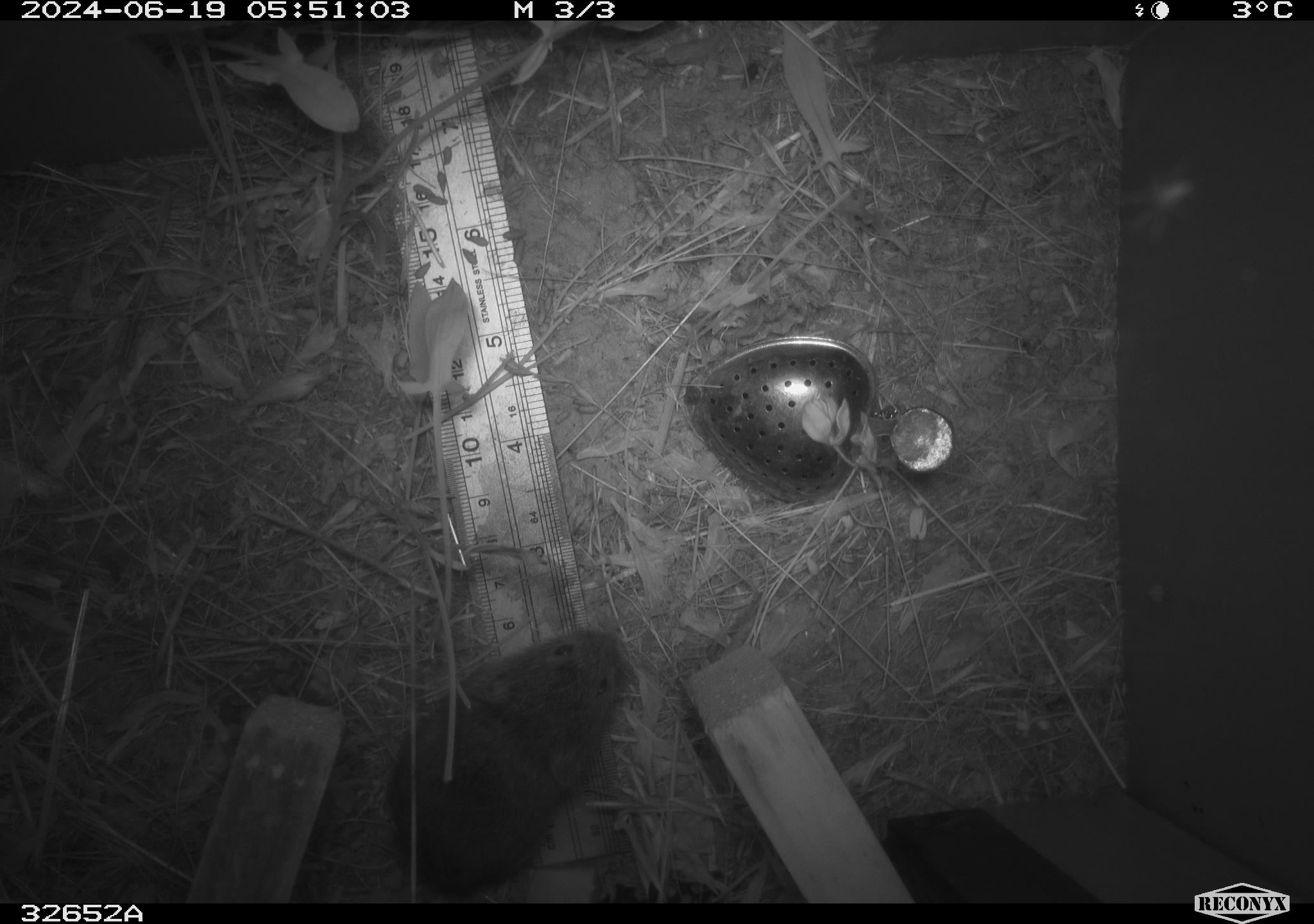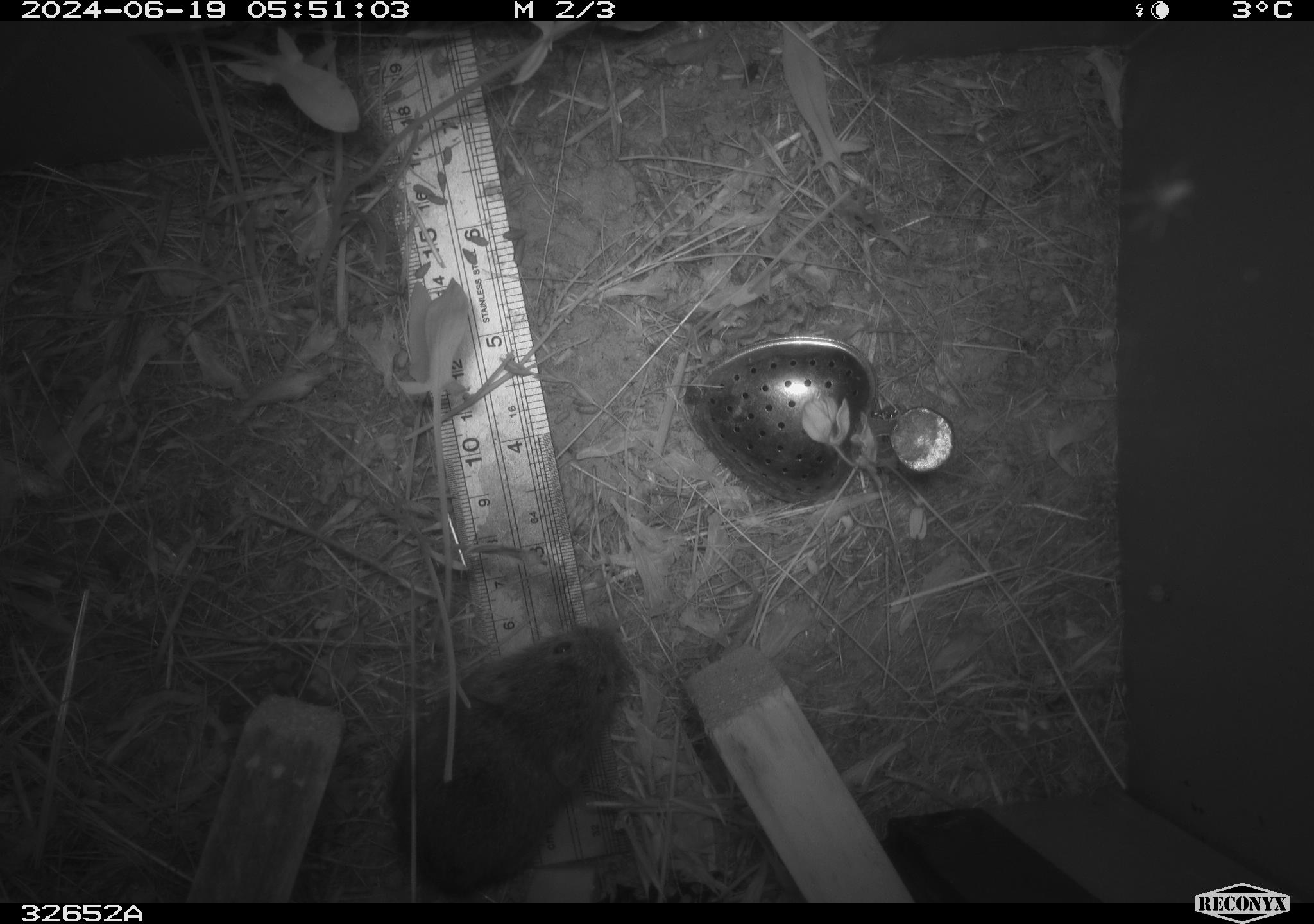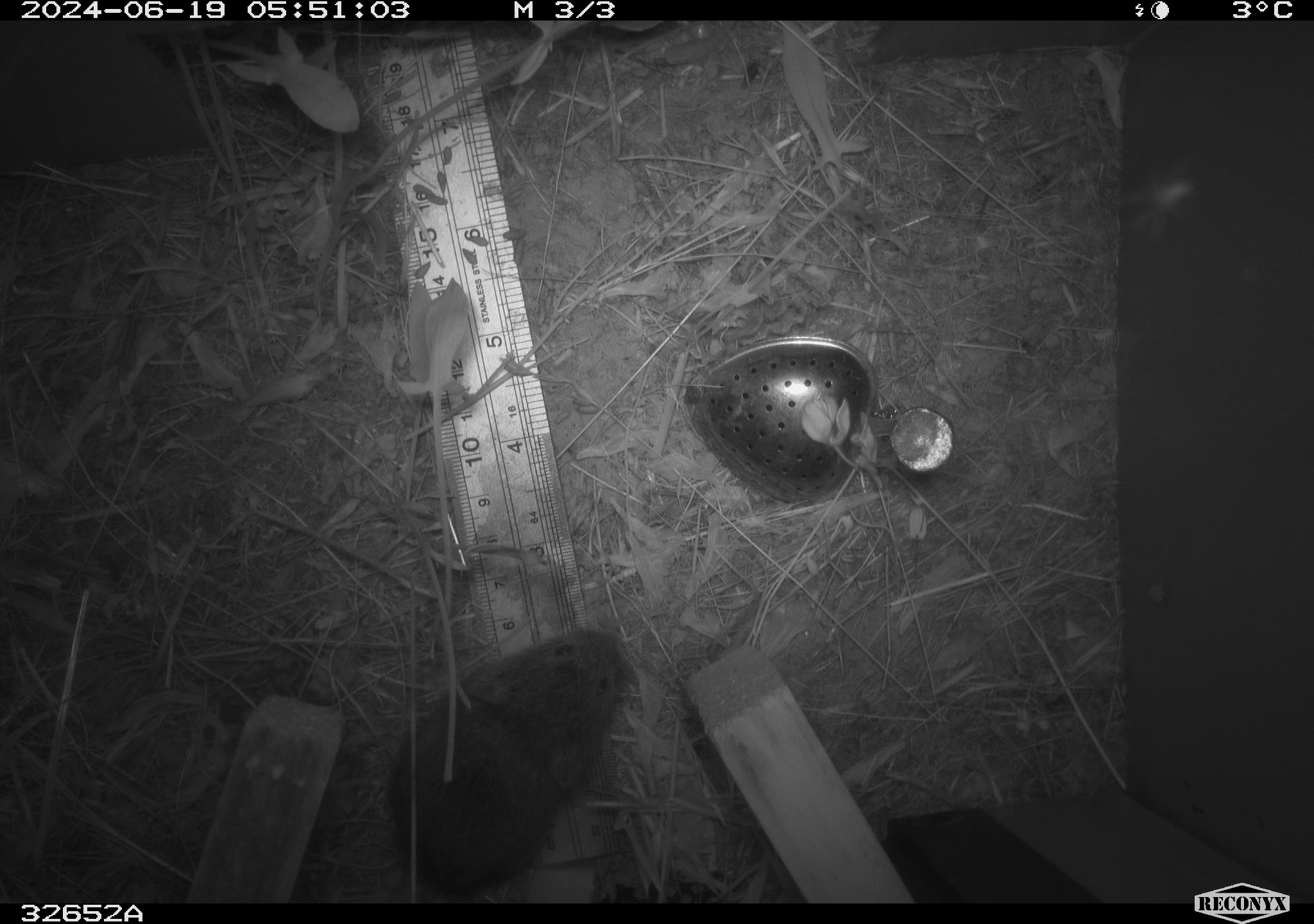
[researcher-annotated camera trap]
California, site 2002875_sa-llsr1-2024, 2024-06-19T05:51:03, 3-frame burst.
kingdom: Animalia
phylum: Chordata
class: Mammalia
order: Rodentia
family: Cricetidae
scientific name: Arvicolinae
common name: voles, lemmings, and muskrats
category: arvicolinae subfamily